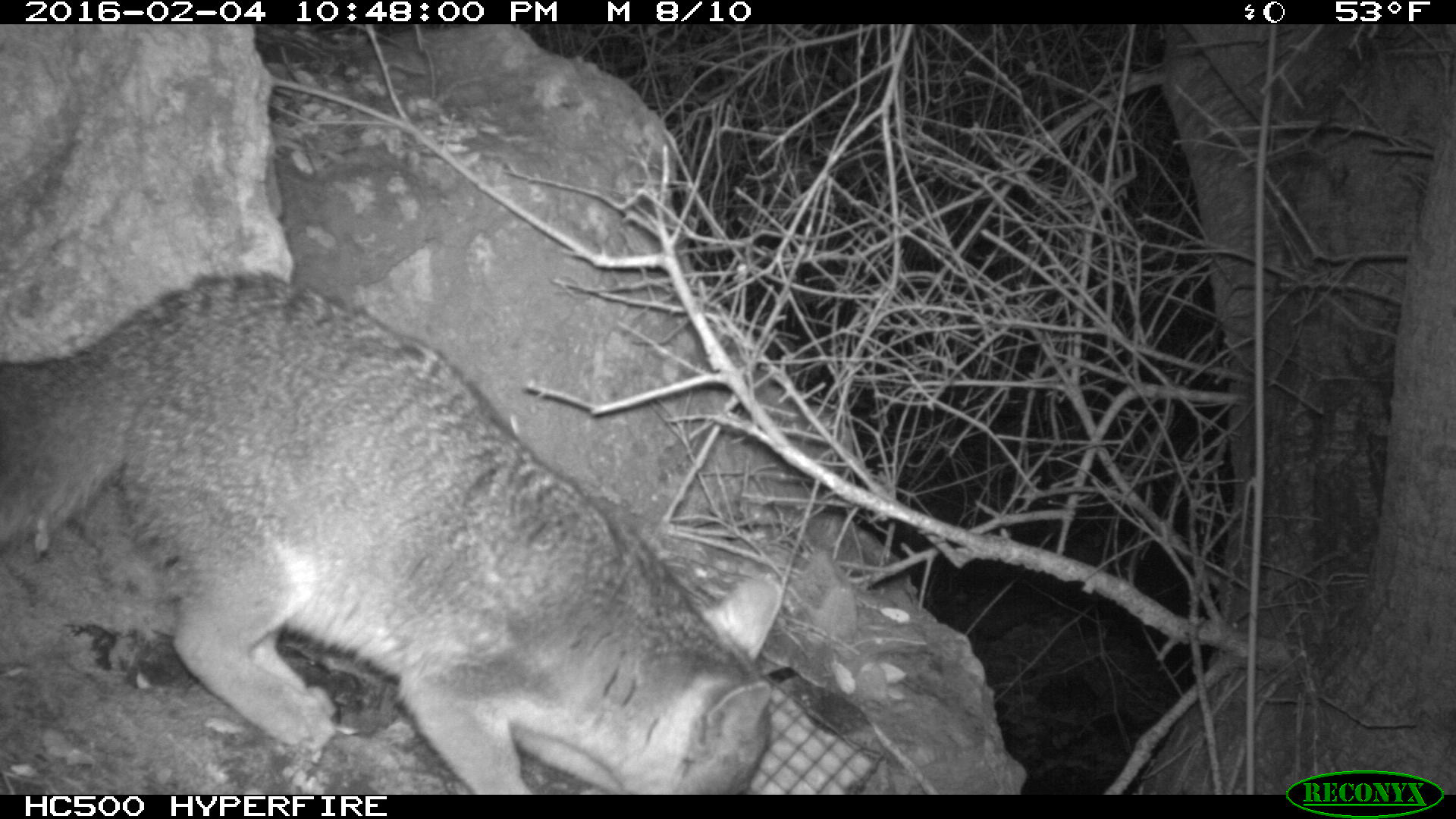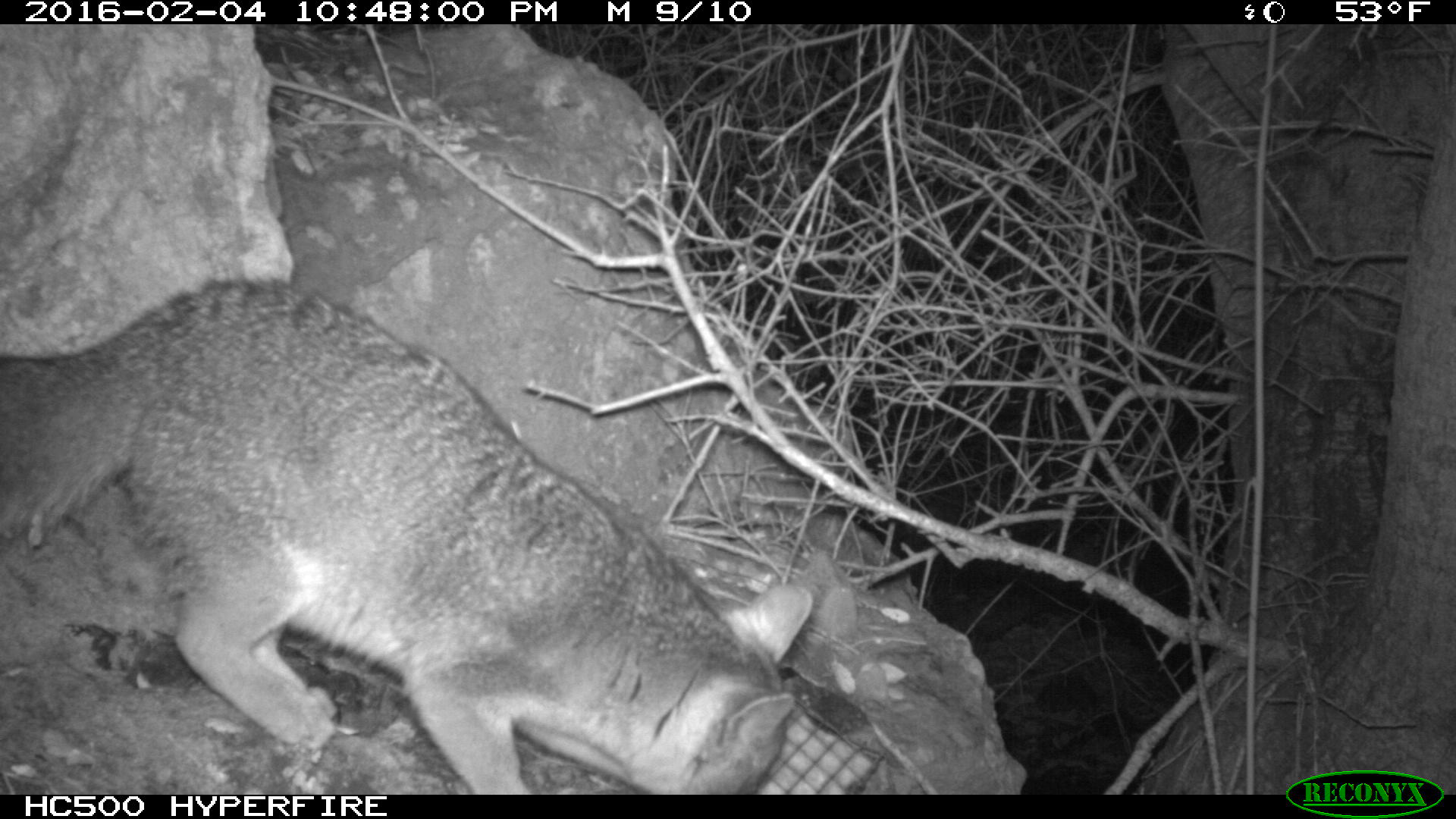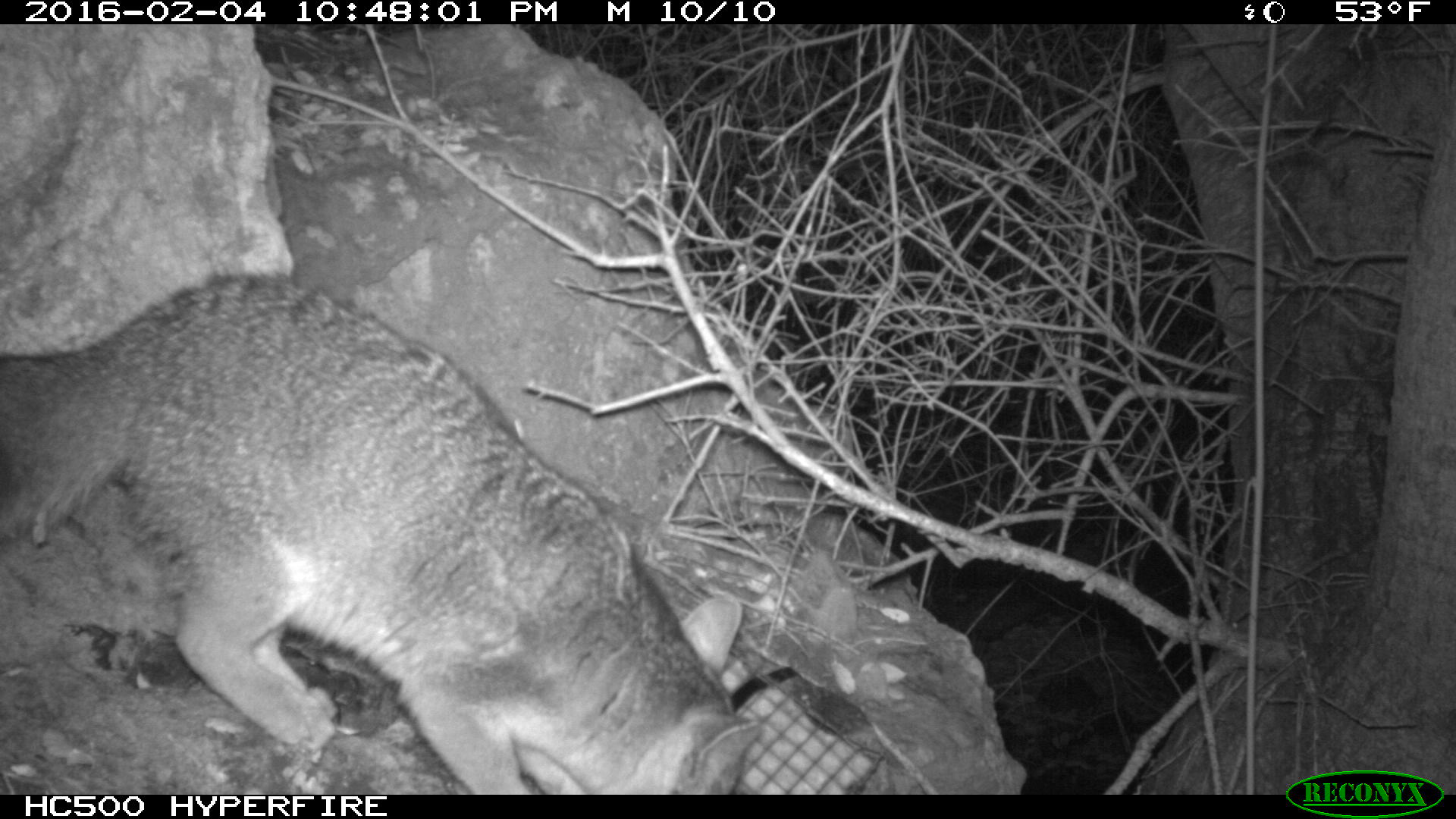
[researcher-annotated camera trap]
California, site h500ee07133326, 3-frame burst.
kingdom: Animalia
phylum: Chordata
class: Mammalia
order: Carnivora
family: Canidae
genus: Urocyon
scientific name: Urocyon littoralis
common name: island fox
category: fox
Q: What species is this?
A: Fox (island fox) (Urocyon littoralis).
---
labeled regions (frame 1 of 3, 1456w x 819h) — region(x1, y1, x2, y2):
fox: region(0, 268, 783, 794)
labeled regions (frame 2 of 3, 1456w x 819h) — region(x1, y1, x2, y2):
fox: region(0, 274, 814, 793)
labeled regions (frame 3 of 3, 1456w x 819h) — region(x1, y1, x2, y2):
fox: region(0, 271, 760, 794)